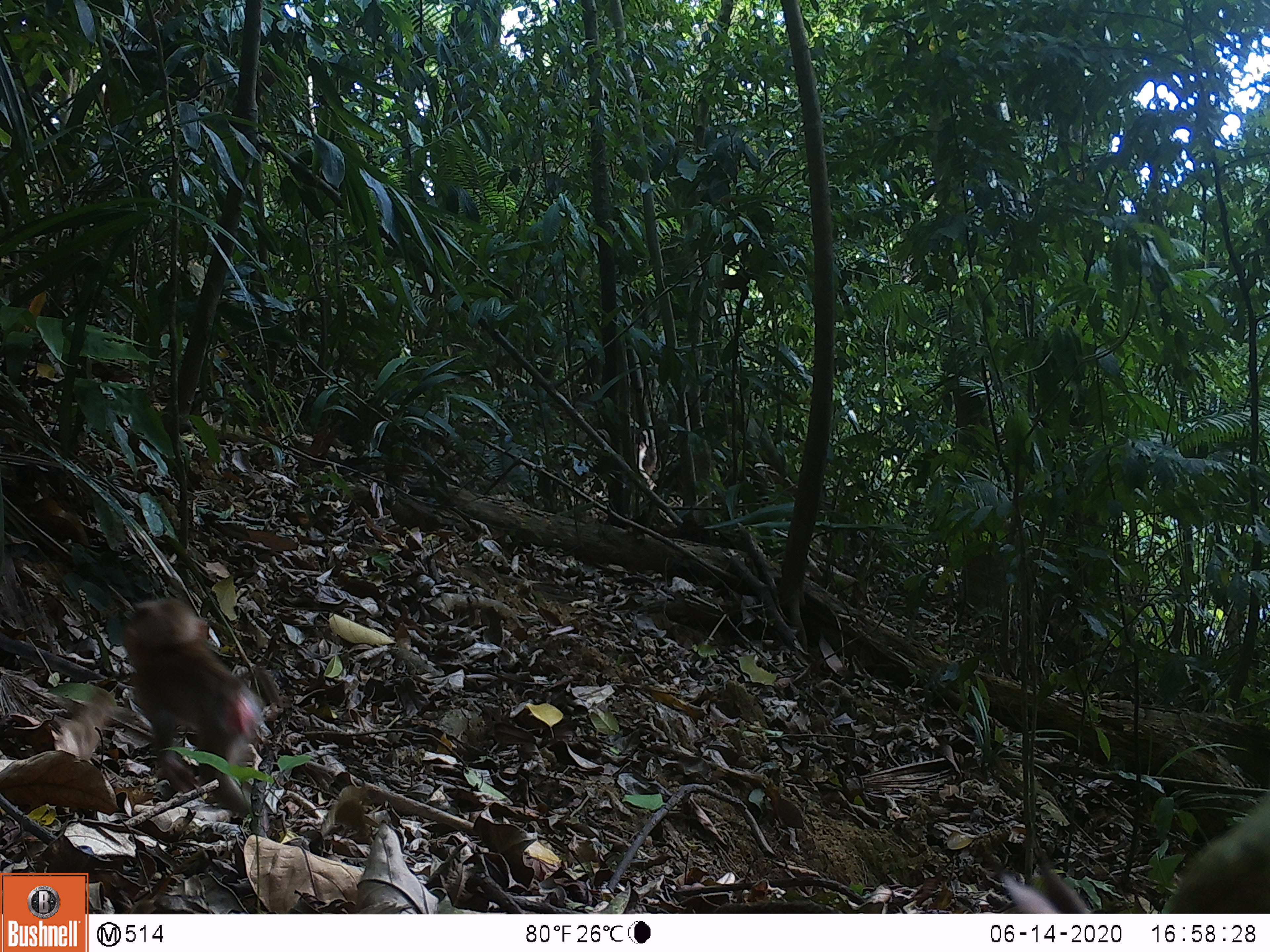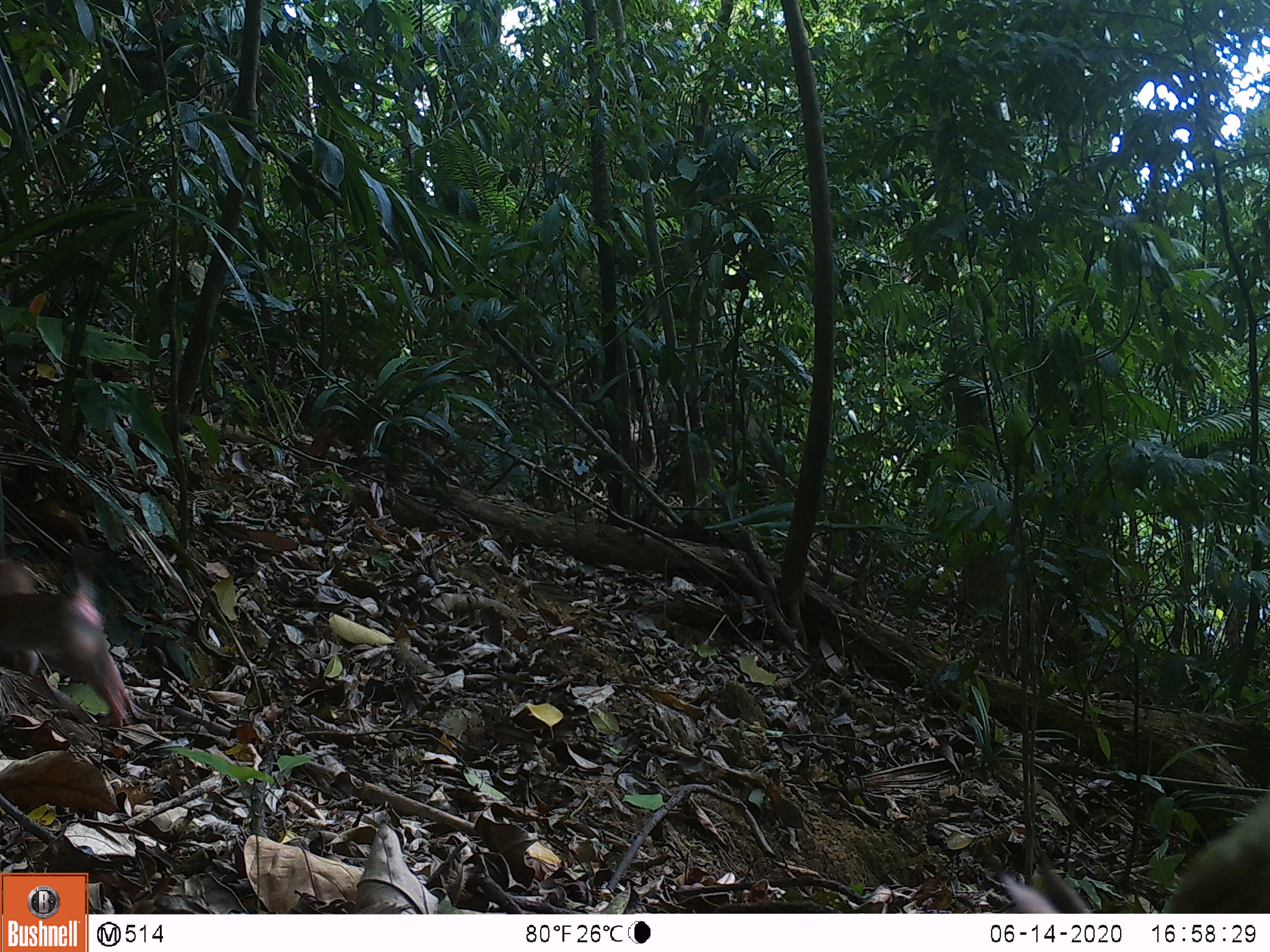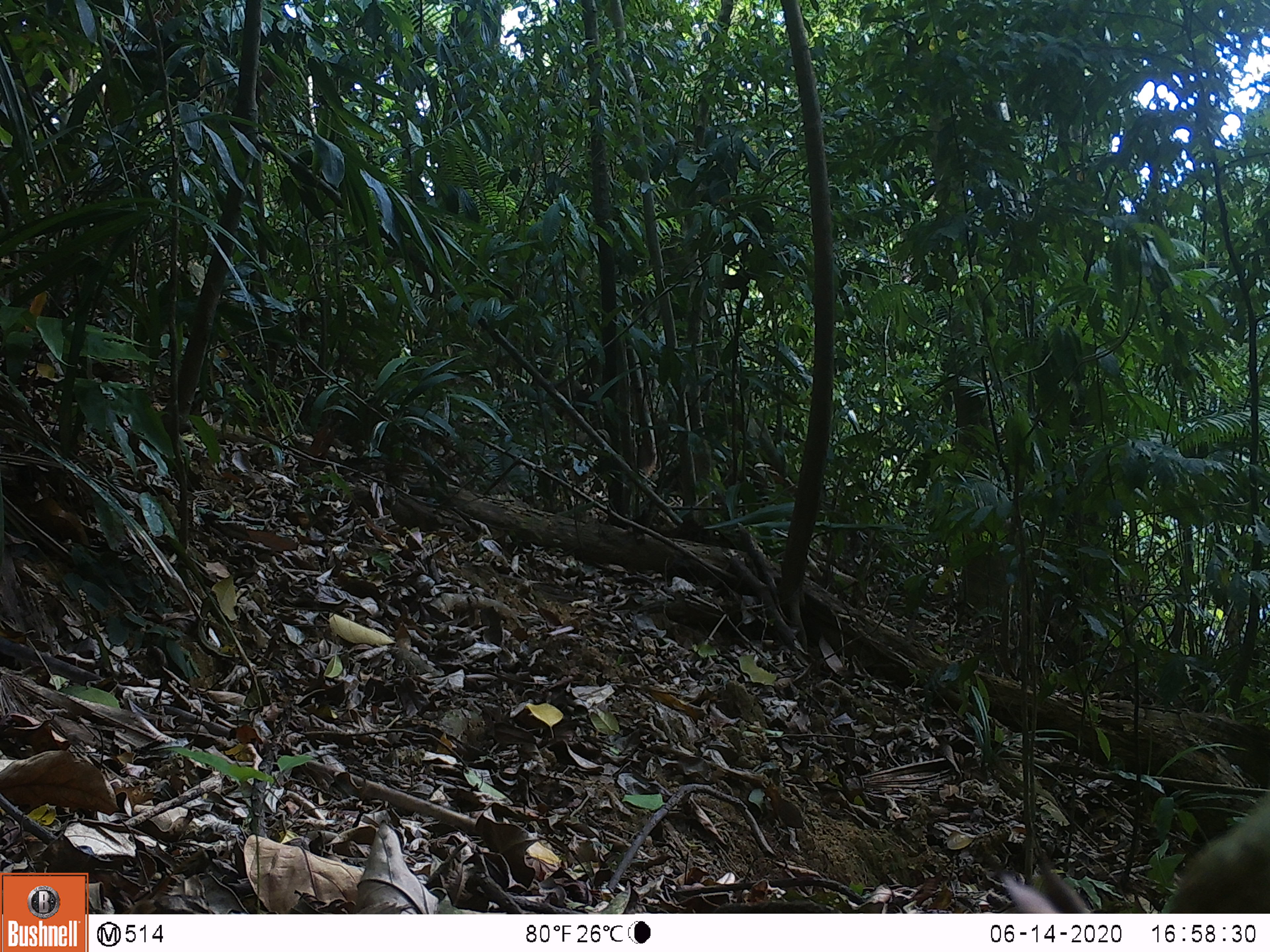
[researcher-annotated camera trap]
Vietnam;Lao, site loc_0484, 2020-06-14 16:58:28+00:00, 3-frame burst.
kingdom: Animalia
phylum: Chordata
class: Mammalia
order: Primates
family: Cercopithecidae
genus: Macaca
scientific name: Macaca nemestrina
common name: pig-tailed macaque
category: pig tailed macaque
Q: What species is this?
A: Pig tailed macaque (pig-tailed macaque) (Macaca nemestrina).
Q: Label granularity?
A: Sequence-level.